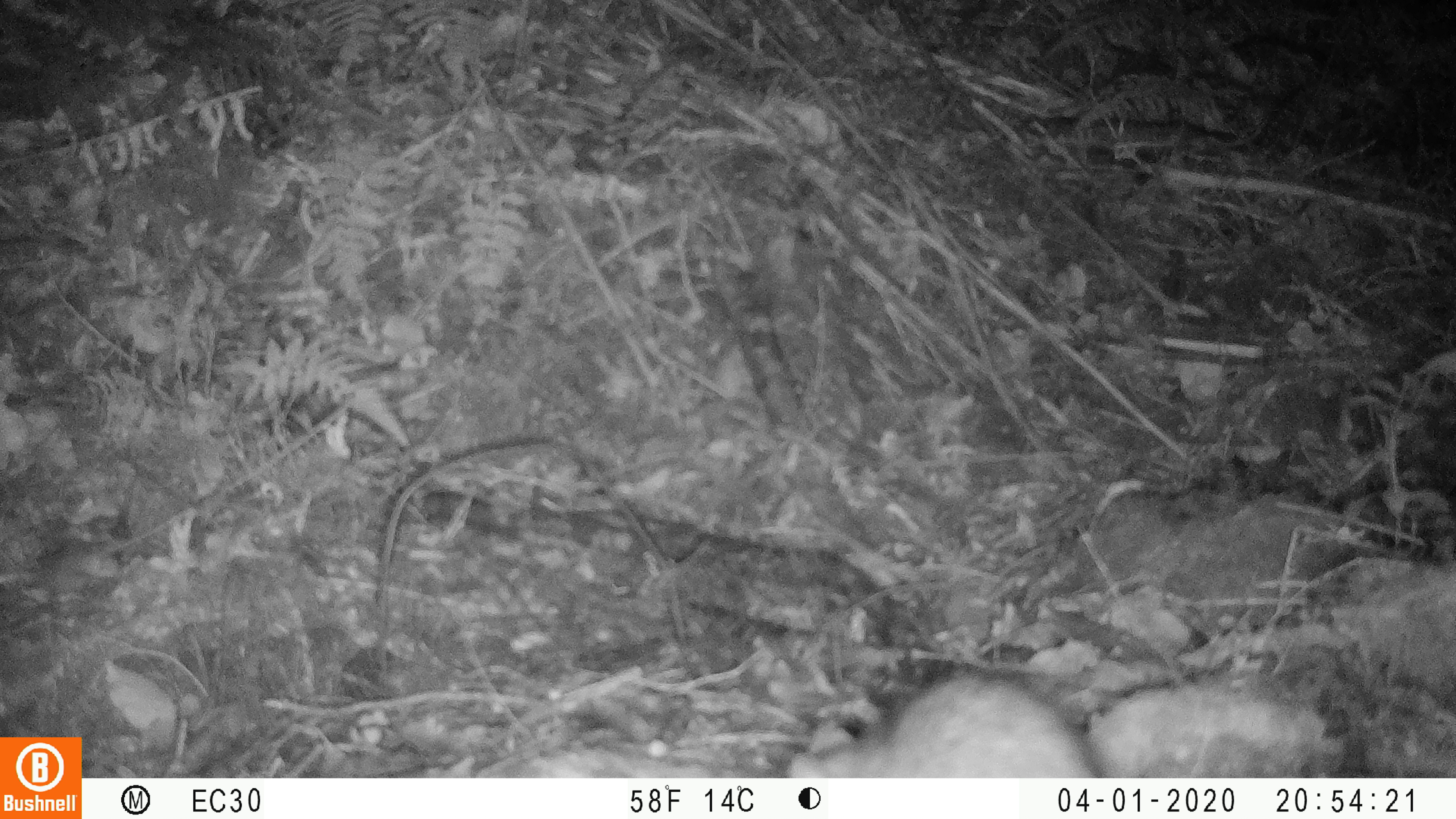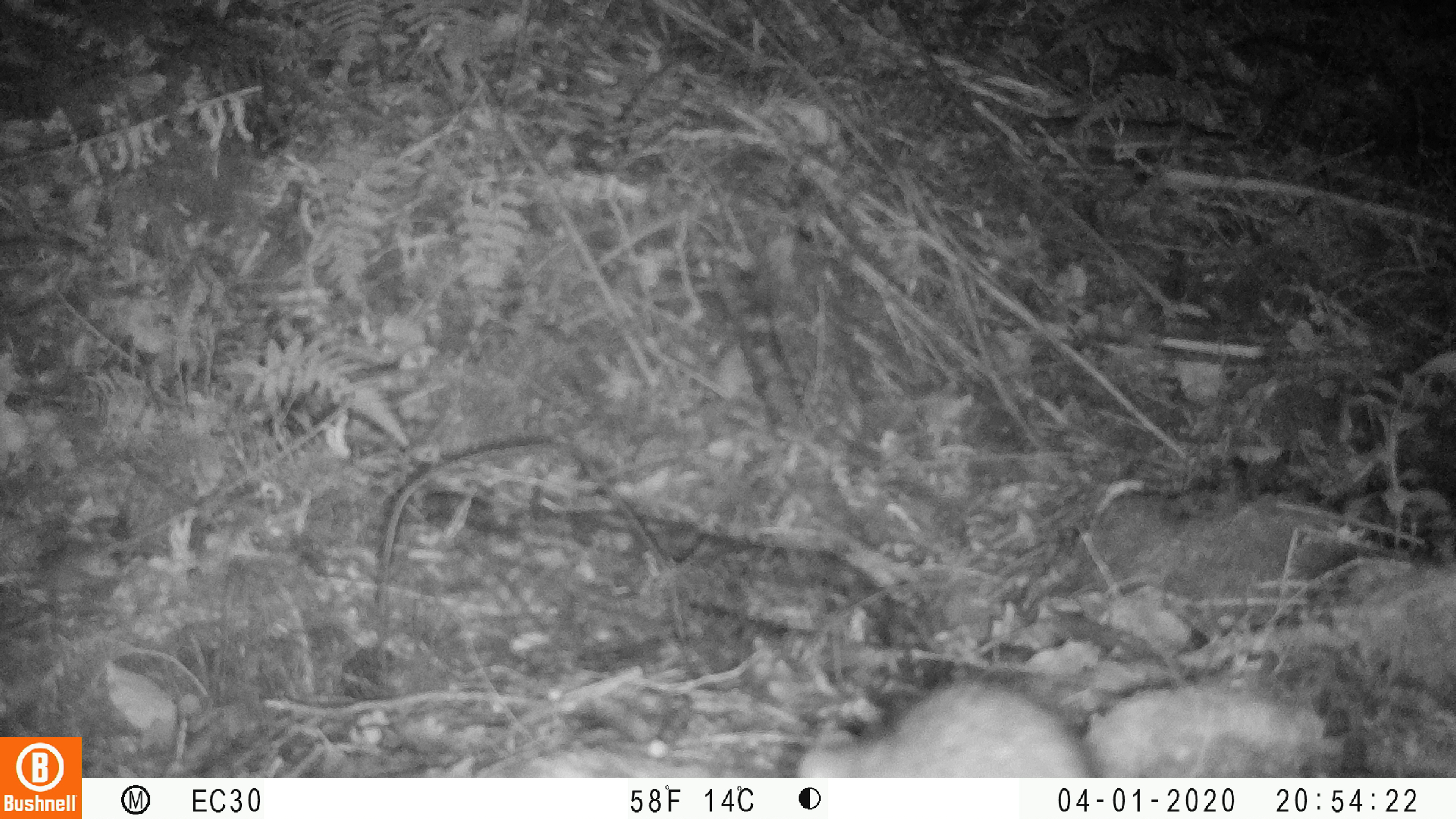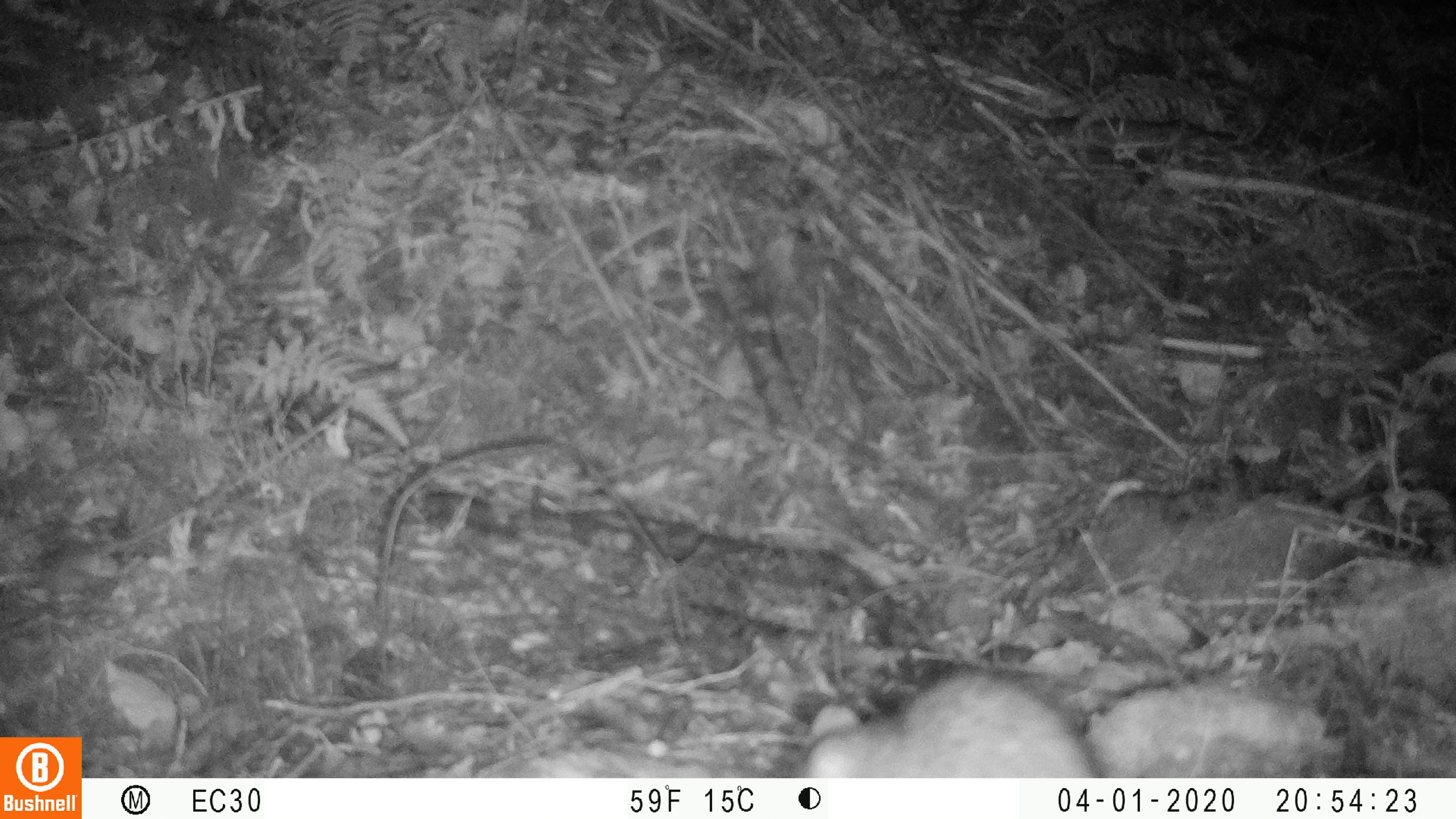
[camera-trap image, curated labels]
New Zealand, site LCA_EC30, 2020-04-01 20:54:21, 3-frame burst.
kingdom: Animalia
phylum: Chordata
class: Mammalia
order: Rodentia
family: Muridae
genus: Rattus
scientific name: Rattus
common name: rat